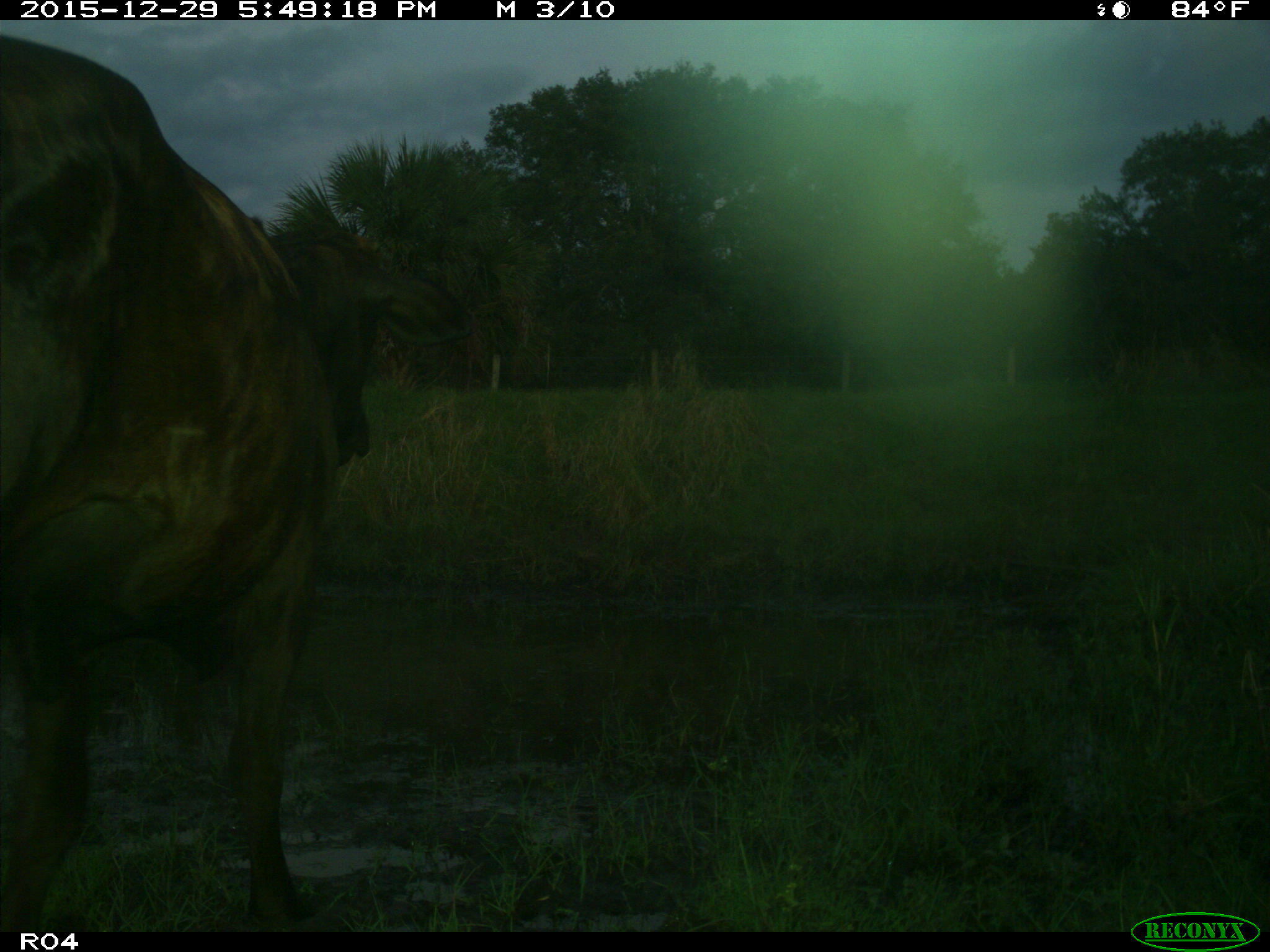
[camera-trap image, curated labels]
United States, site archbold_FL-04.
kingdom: Animalia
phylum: Chordata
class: Mammalia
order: Artiodactyla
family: Bovidae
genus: Bos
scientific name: Bos taurus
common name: domestic cow